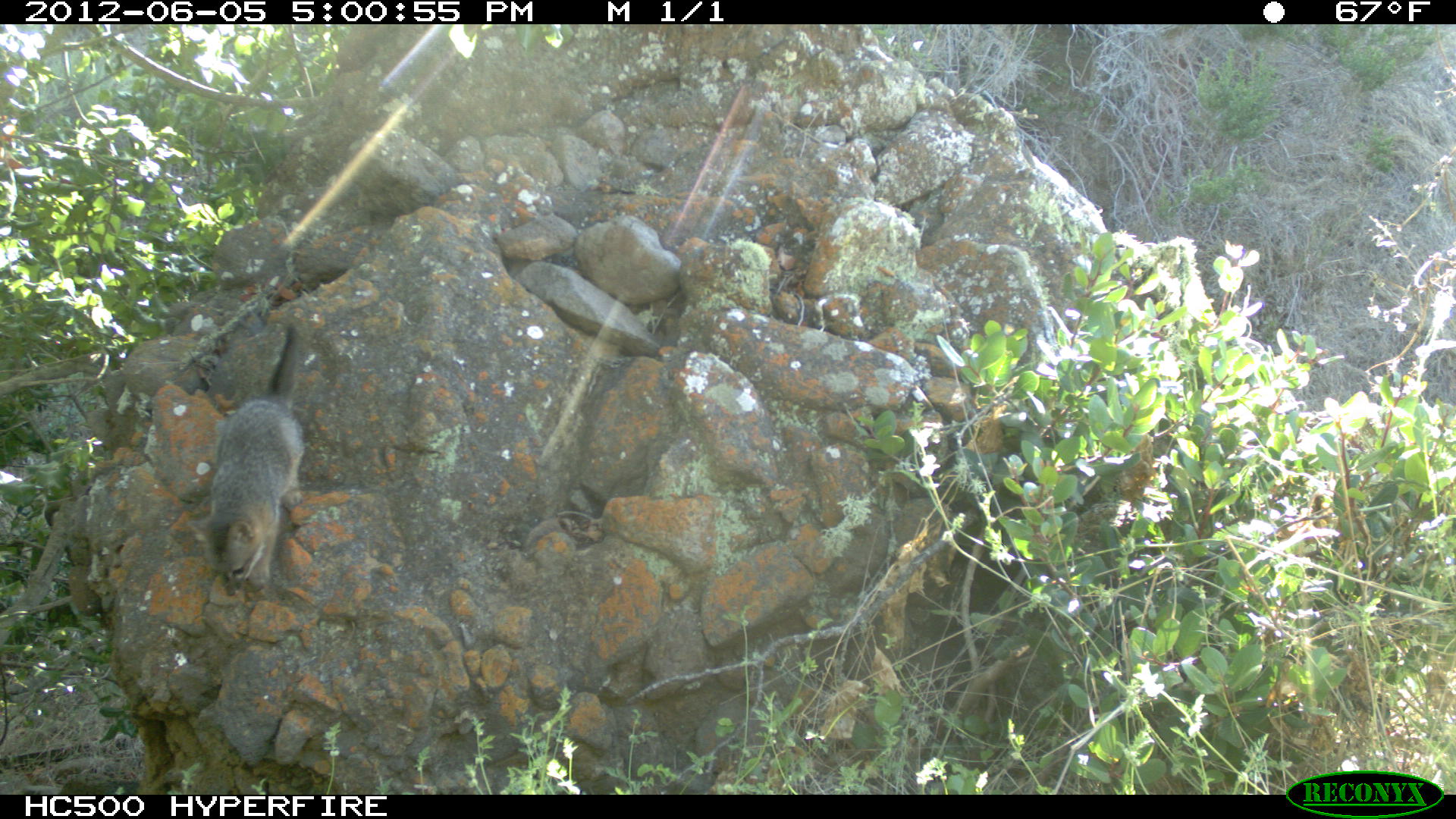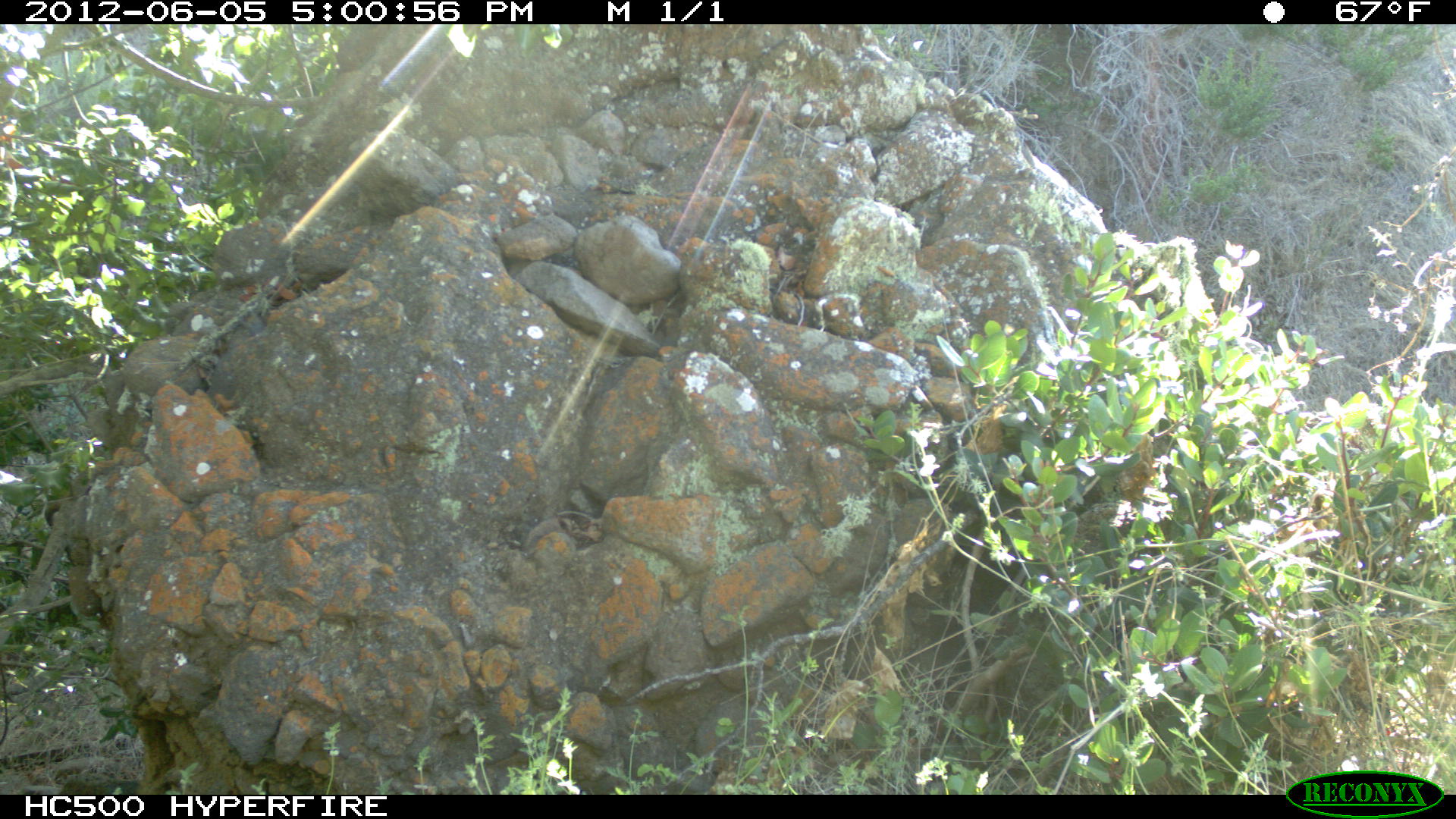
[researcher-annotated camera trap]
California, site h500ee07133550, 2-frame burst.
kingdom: Animalia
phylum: Chordata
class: Mammalia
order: Carnivora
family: Canidae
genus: Urocyon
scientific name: Urocyon littoralis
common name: island fox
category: fox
Fox (island fox) (Urocyon littoralis).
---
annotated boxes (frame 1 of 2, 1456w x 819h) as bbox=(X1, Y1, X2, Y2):
fox: bbox=(186, 324, 299, 595)